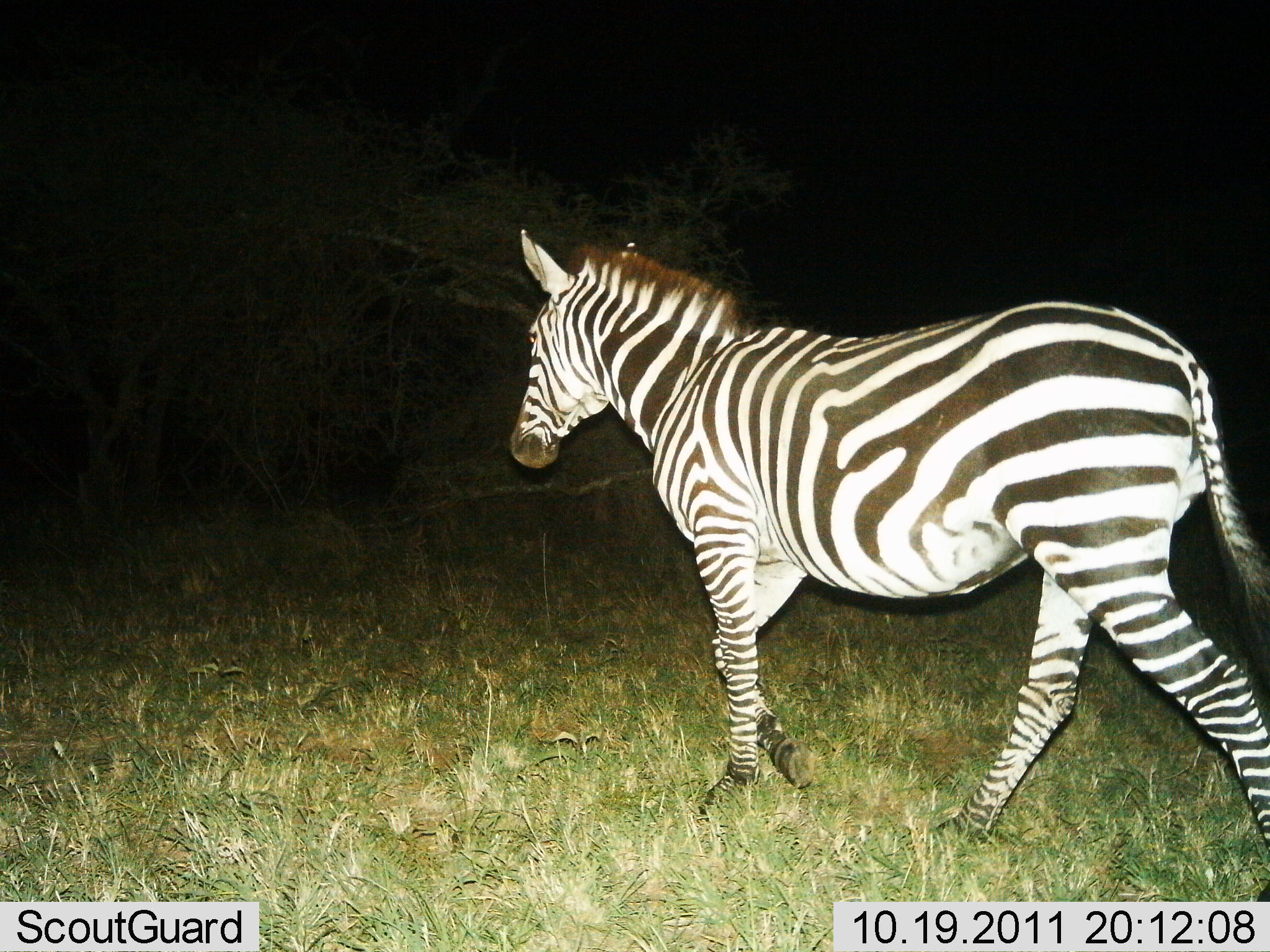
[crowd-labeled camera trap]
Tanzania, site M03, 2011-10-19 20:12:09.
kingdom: Animalia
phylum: Chordata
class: Mammalia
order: Perissodactyla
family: Equidae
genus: Equus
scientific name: Equus quagga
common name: plains zebra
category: zebra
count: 1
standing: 8%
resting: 0%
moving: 92%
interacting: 0%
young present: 0%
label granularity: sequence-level